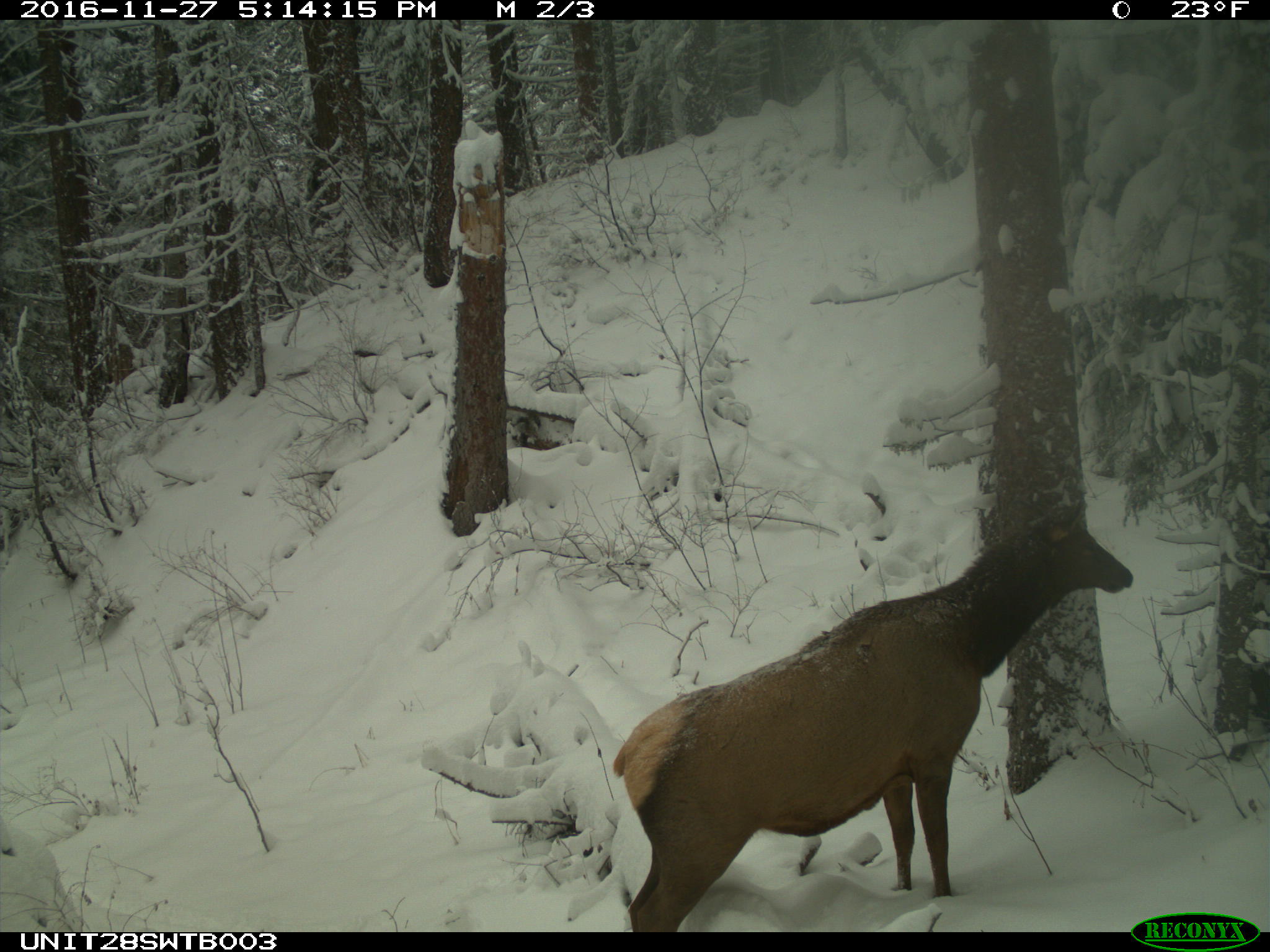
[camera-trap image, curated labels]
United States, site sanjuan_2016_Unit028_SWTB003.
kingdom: Animalia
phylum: Chordata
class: Mammalia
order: Artiodactyla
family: Cervidae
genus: Cervus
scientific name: Cervus elaphus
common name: red deer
Cervus elaphus (red deer).